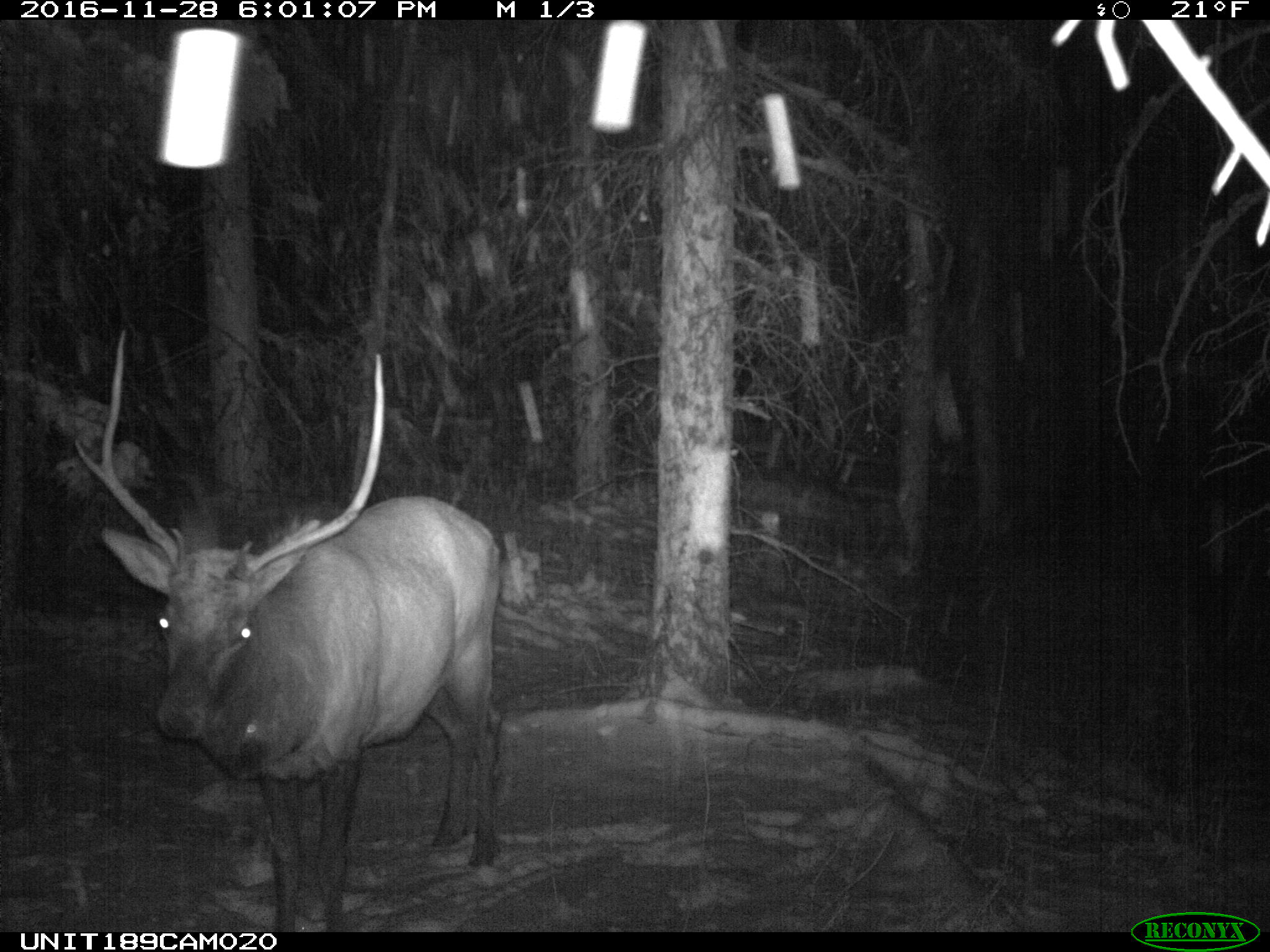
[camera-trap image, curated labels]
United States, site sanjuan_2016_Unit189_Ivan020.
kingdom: Animalia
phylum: Chordata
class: Mammalia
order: Artiodactyla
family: Cervidae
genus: Cervus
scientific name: Cervus elaphus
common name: red deer